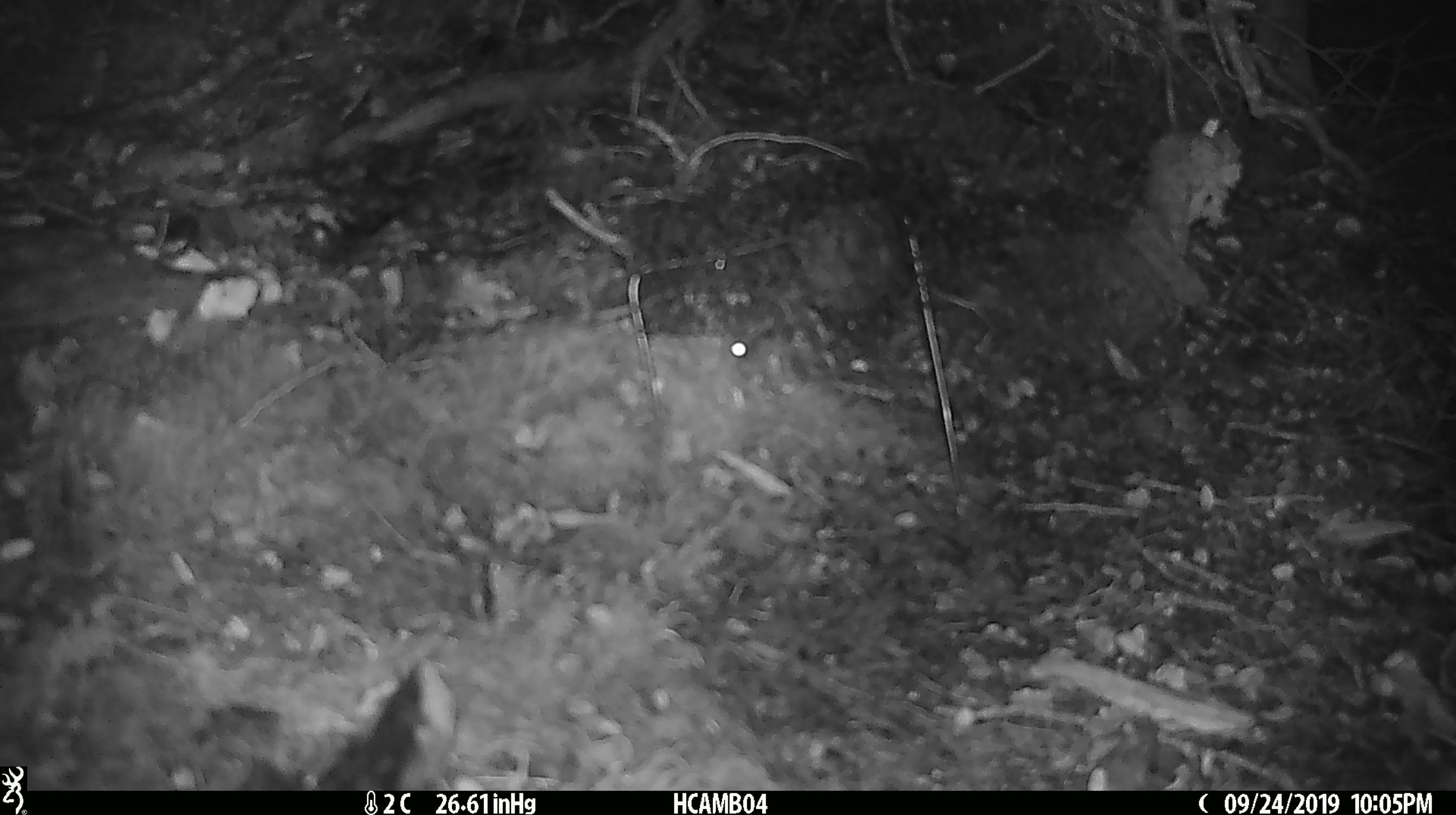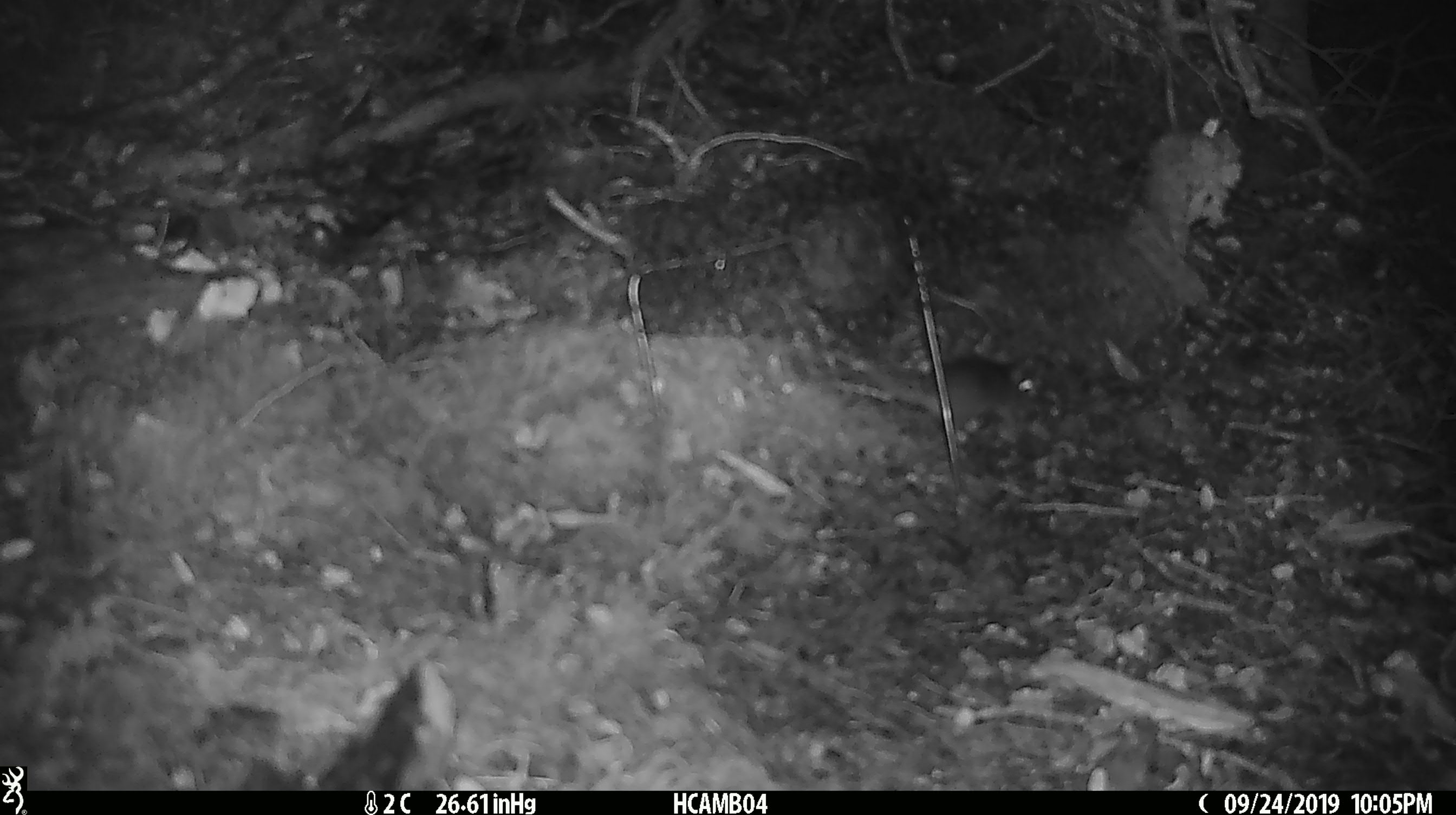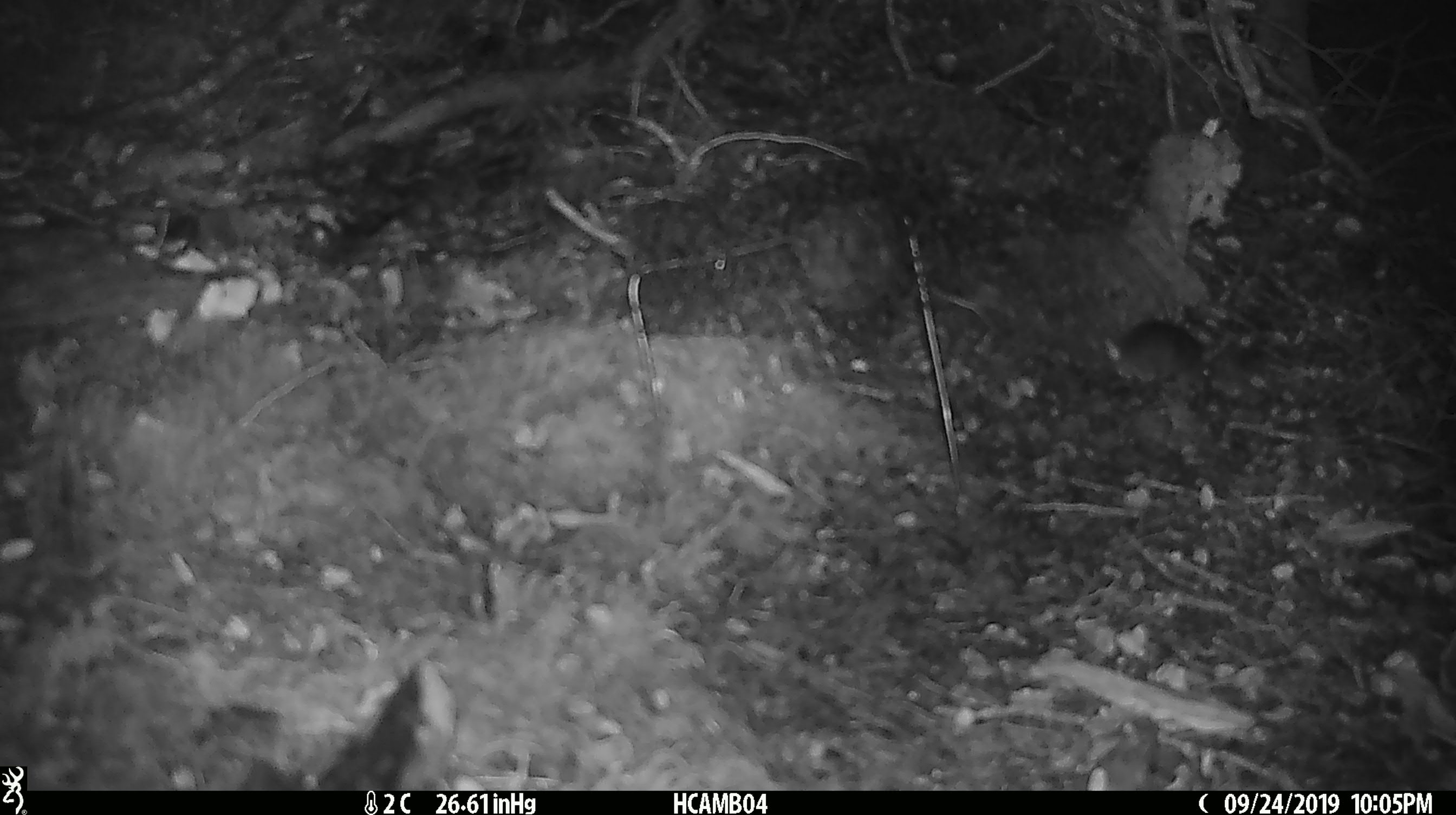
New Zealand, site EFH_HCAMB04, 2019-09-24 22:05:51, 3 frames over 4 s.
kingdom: Animalia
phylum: Chordata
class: Mammalia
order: Rodentia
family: Muridae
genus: Mus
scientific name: Mus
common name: mouse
Mouse (Mus).